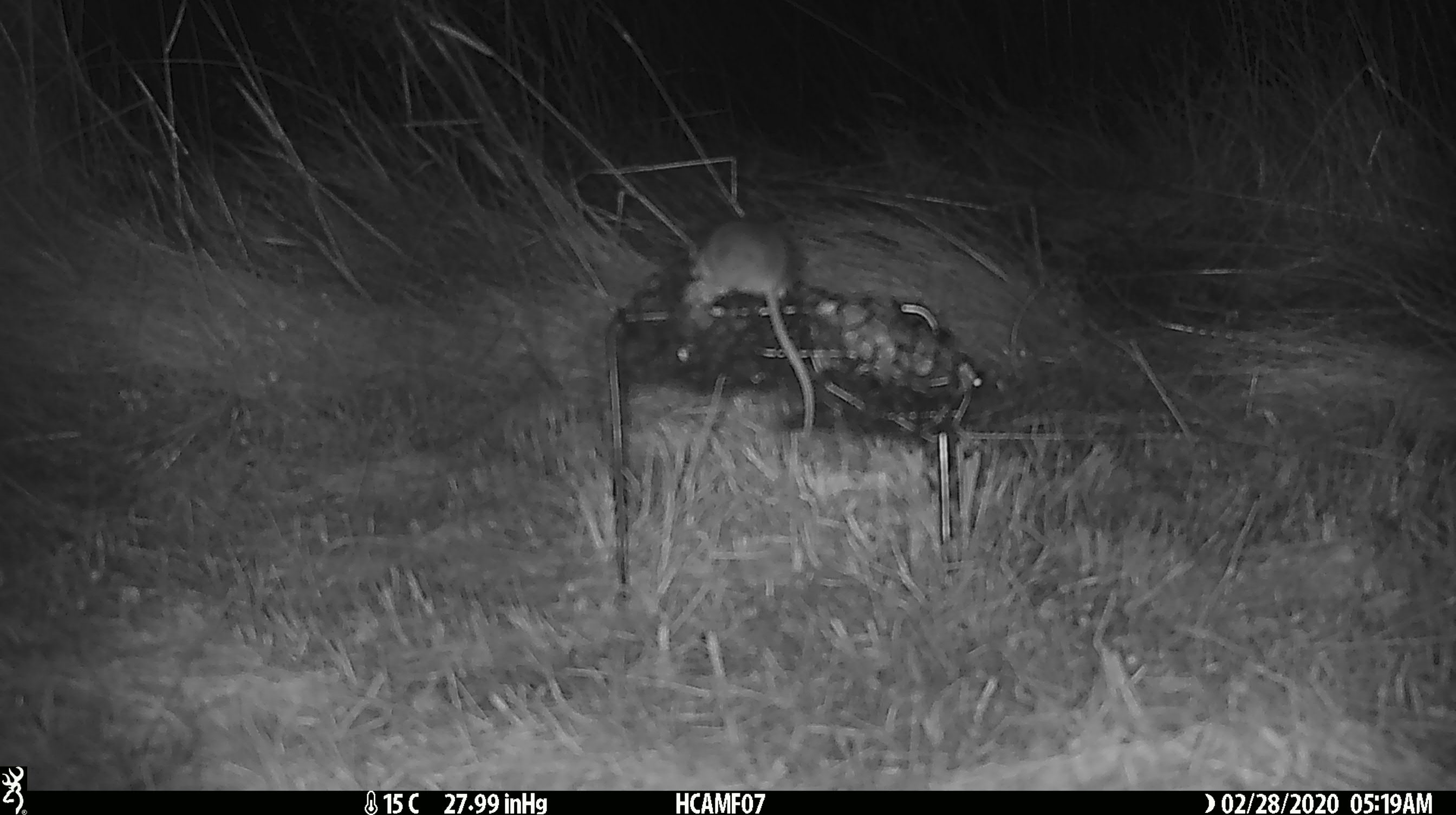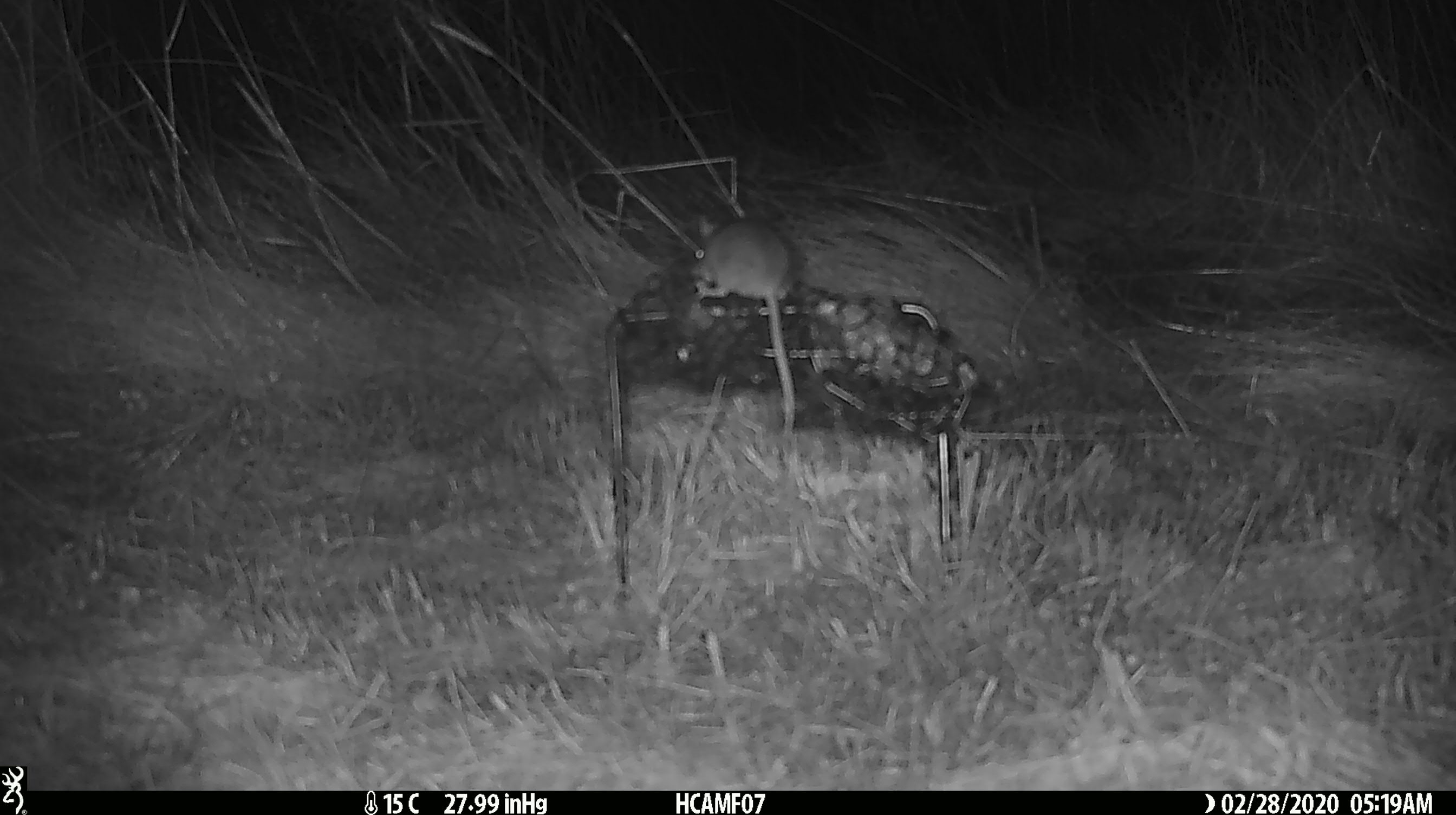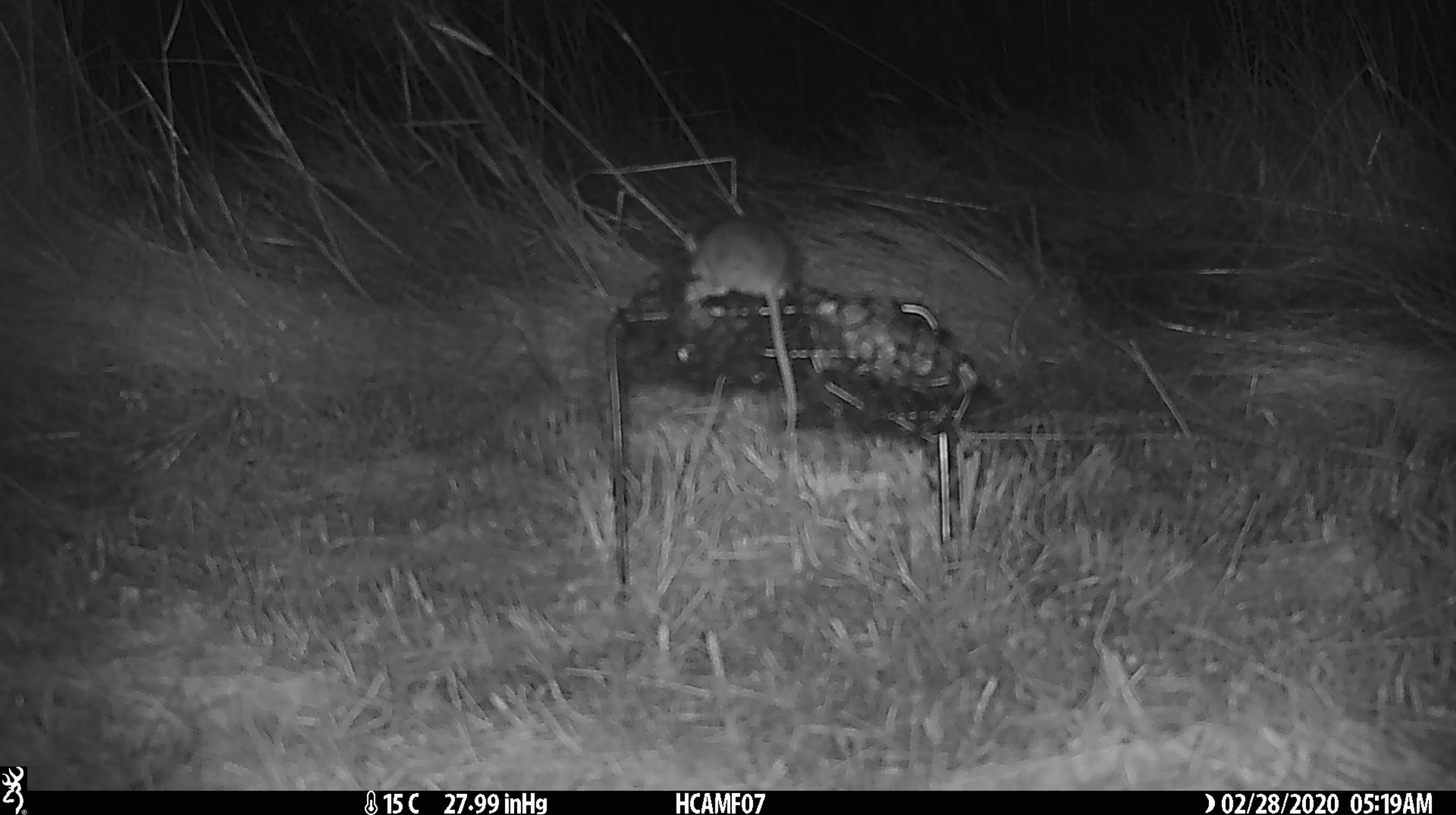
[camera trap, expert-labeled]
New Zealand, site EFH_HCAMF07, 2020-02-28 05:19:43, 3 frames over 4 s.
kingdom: Animalia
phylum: Chordata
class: Mammalia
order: Rodentia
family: Muridae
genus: Mus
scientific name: Mus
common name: mouse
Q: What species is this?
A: Mouse (Mus).